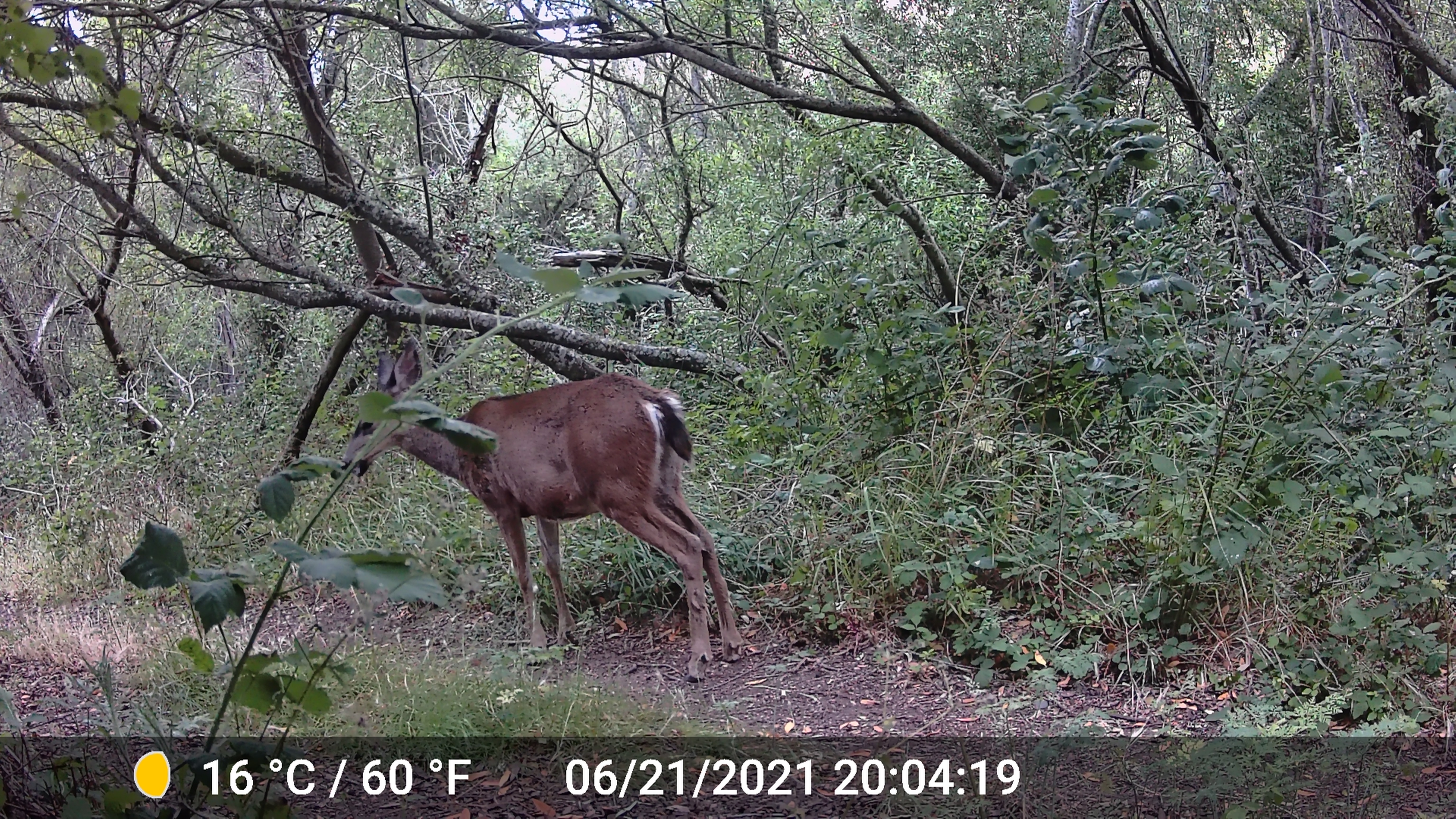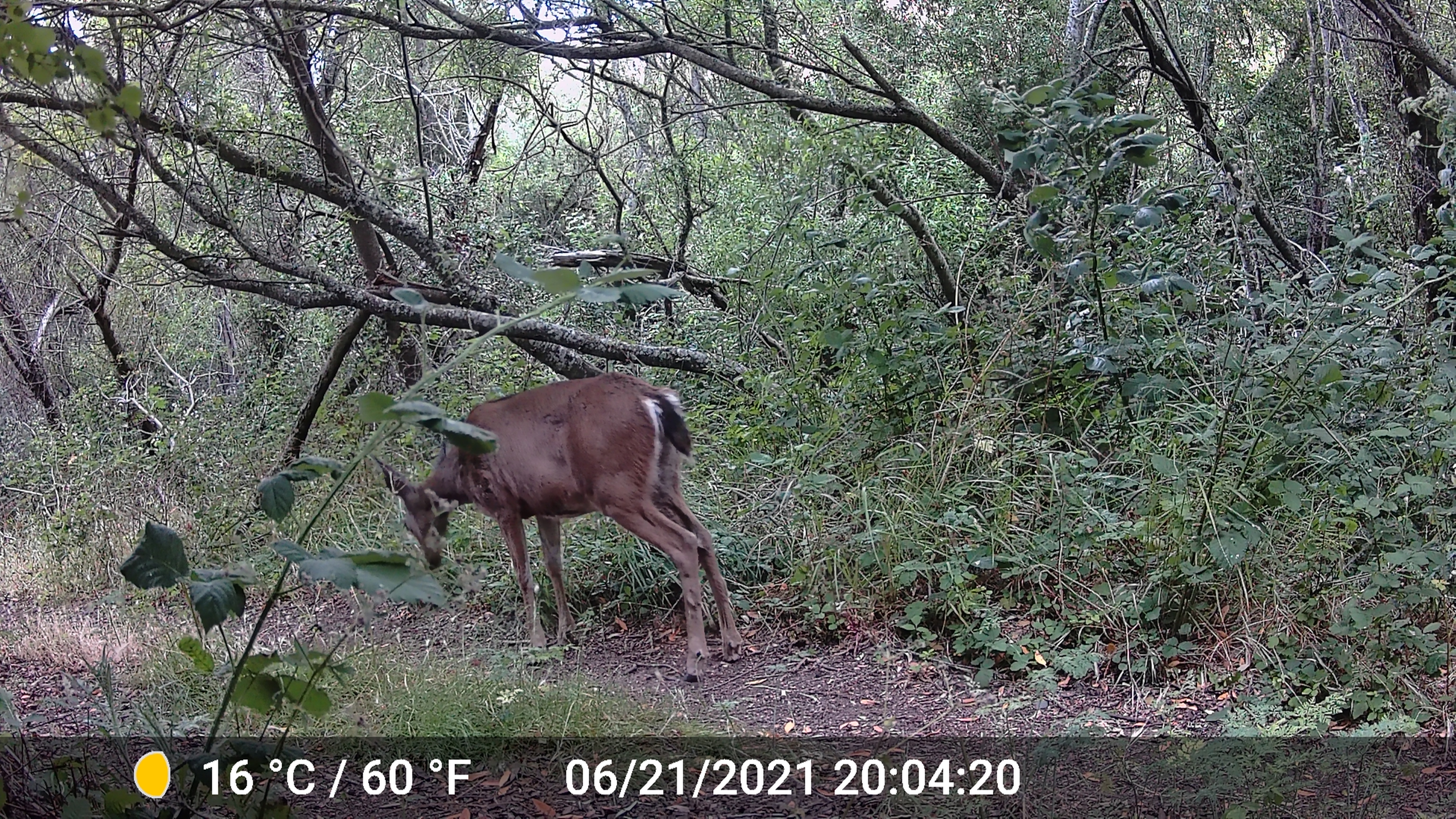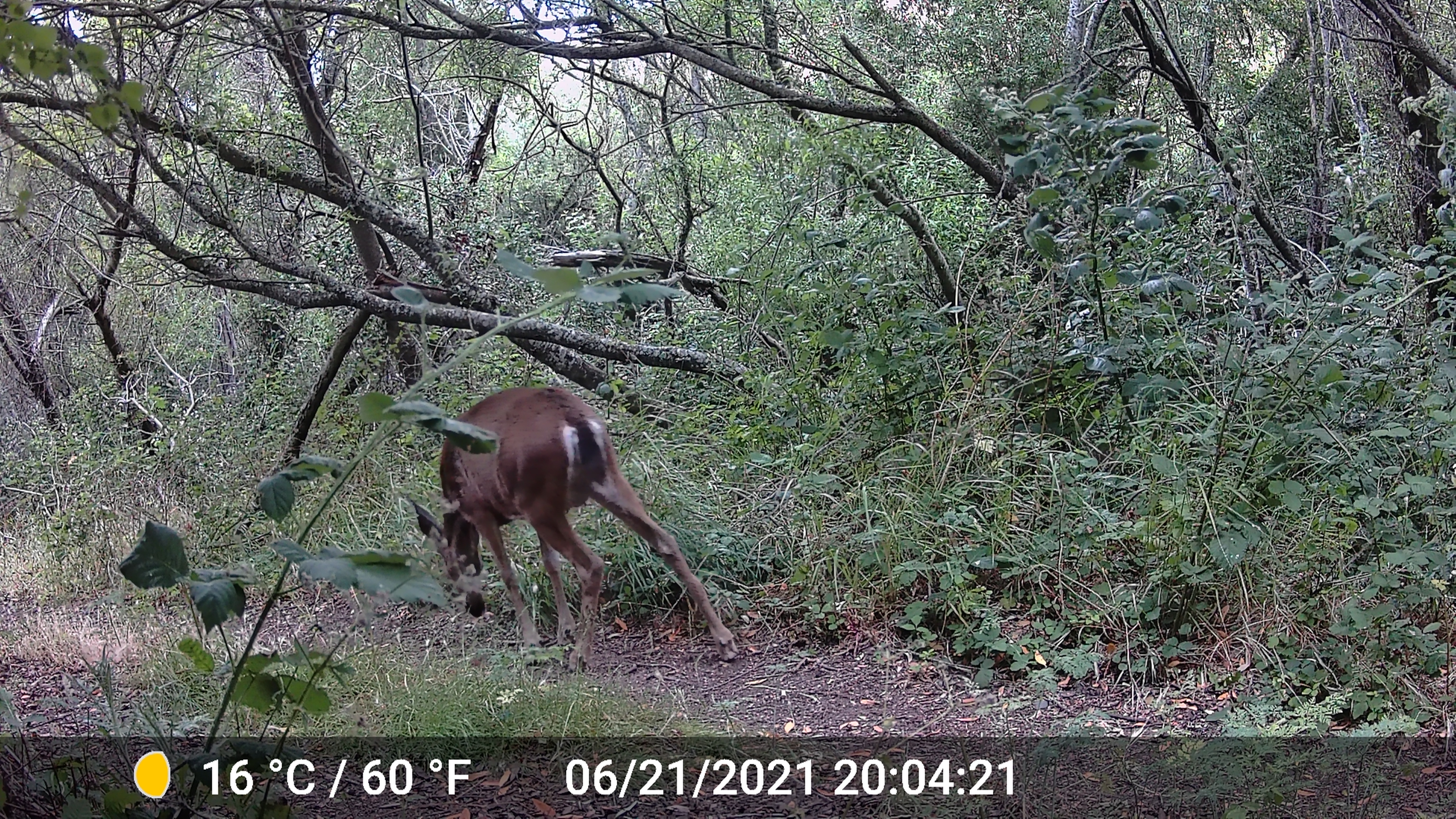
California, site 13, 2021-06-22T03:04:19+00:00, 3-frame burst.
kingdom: Animalia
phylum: Chordata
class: Mammalia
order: Artiodactyla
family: Cervidae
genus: Odocoileus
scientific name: Odocoileus hemionus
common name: mule deer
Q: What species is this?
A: Mule deer (Odocoileus hemionus).